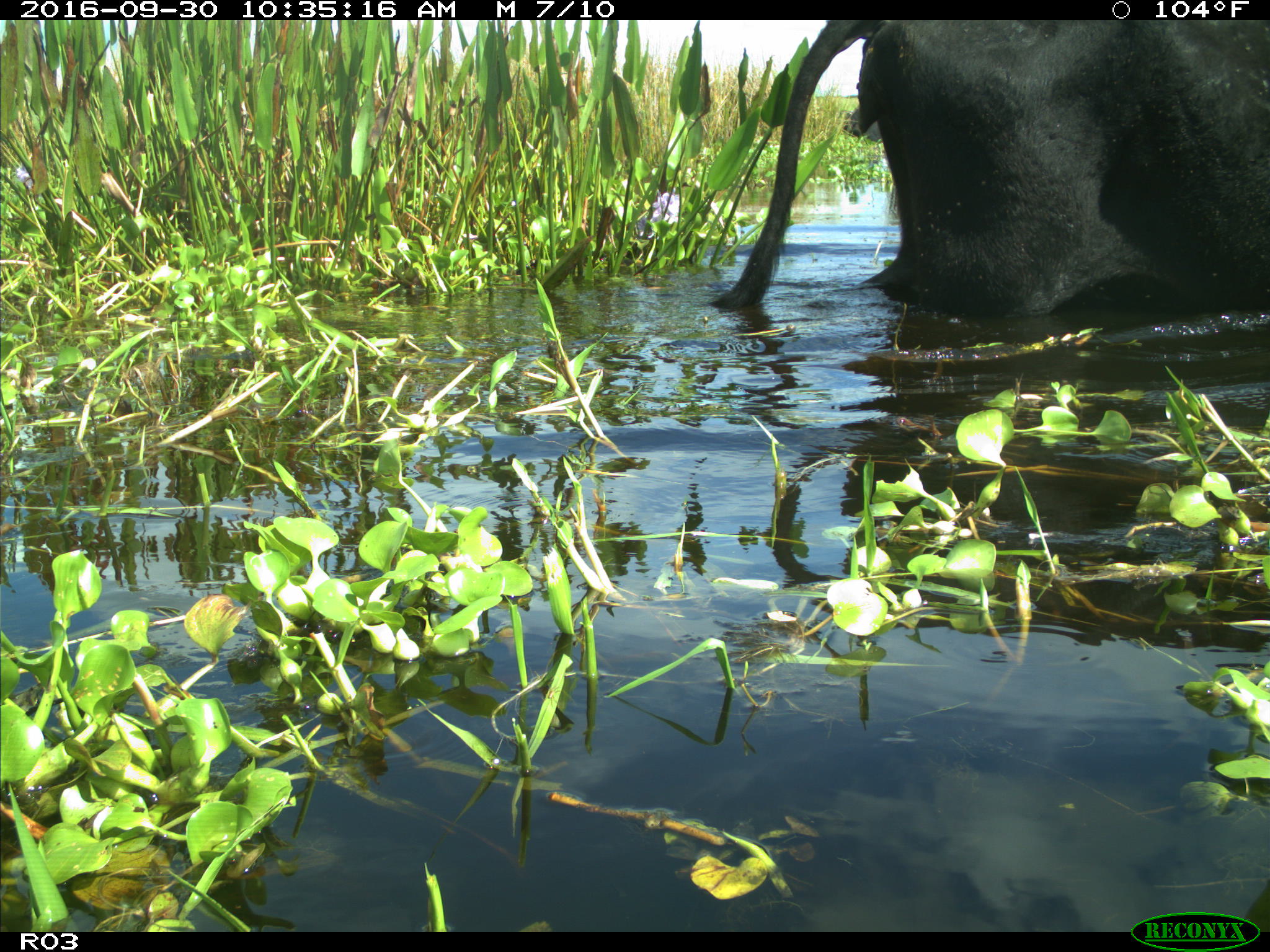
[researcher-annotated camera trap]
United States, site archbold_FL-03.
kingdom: Animalia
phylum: Chordata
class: Mammalia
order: Artiodactyla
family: Bovidae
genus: Bos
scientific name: Bos taurus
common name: domestic cow